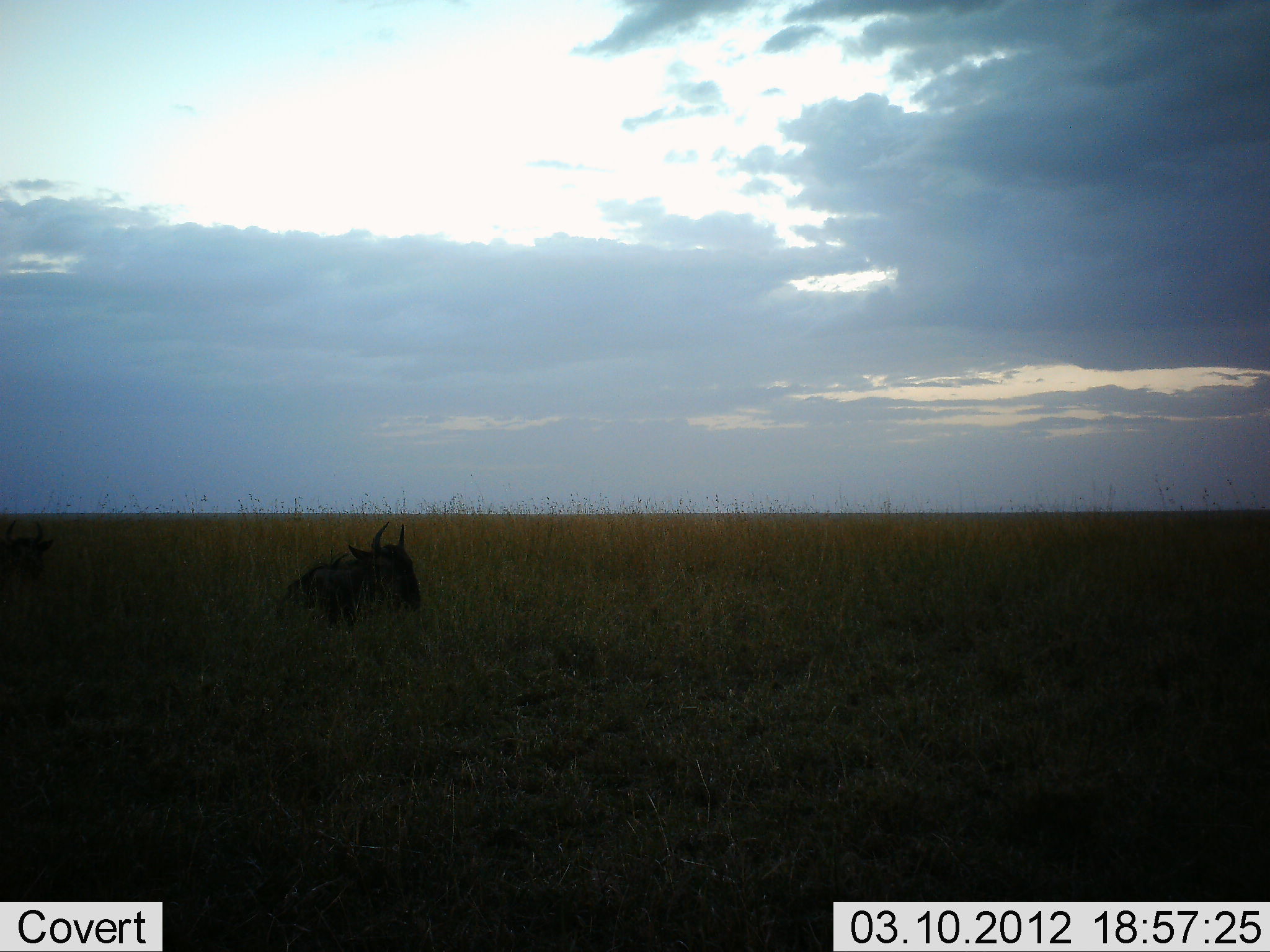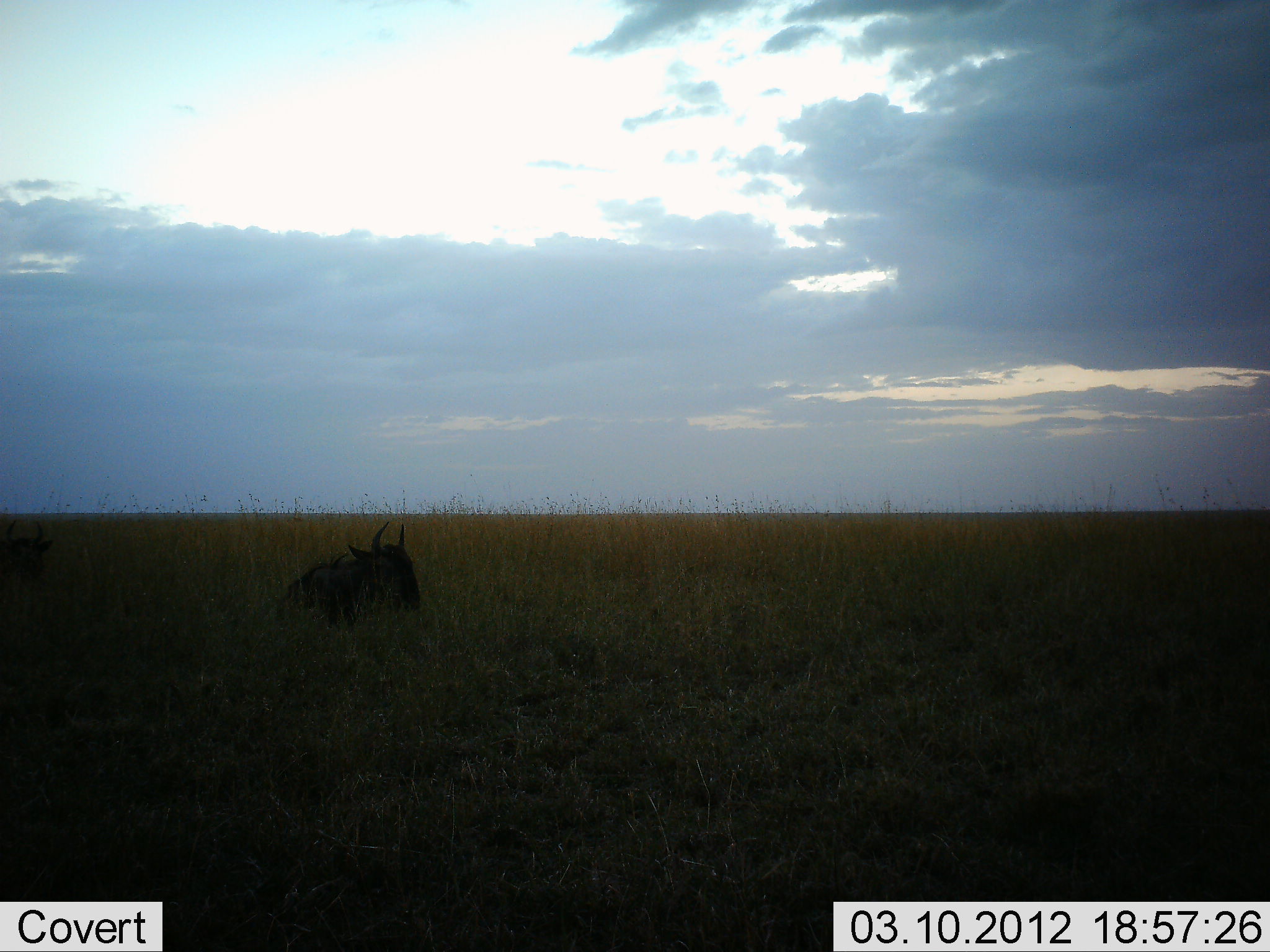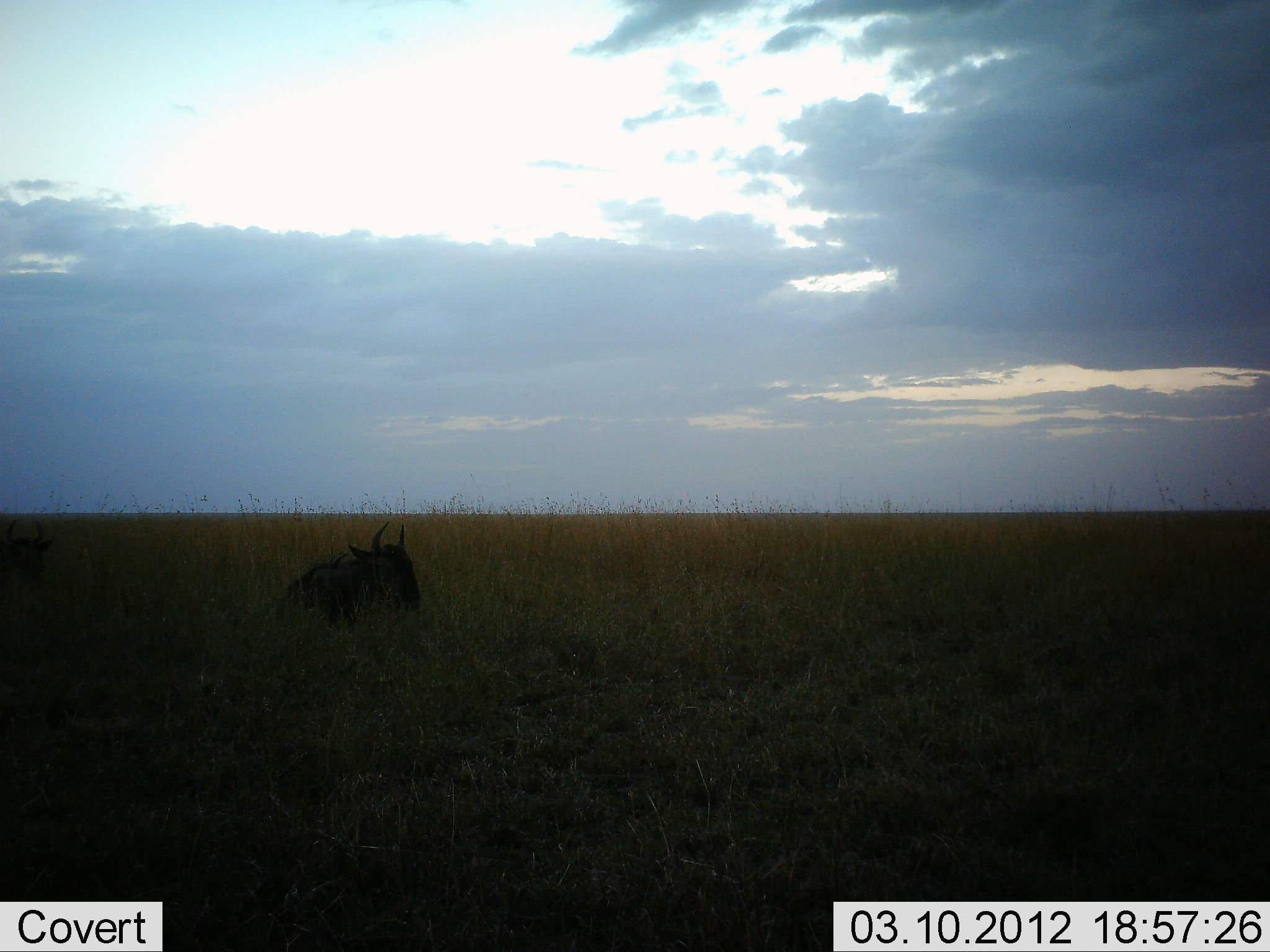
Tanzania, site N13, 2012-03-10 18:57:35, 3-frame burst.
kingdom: Animalia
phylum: Chordata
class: Mammalia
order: Artiodactyla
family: Bovidae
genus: Connochaetes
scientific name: Connochaetes taurinus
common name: blue wildebeest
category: wildebeest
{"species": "wildebeest (blue wildebeest) (Connochaetes taurinus)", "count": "1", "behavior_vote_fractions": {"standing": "0%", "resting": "100%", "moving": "0%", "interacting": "0%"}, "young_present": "0%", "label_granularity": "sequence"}